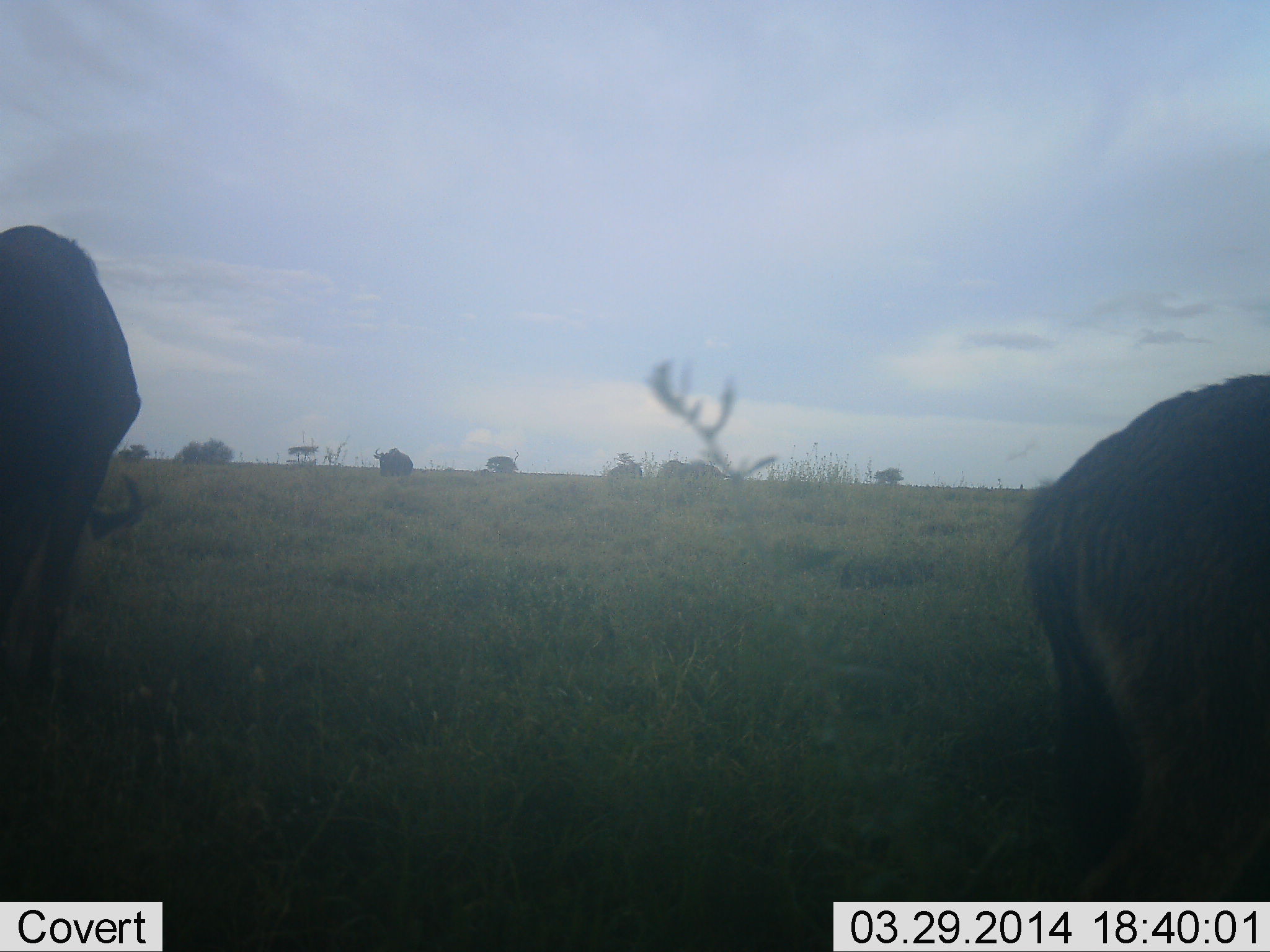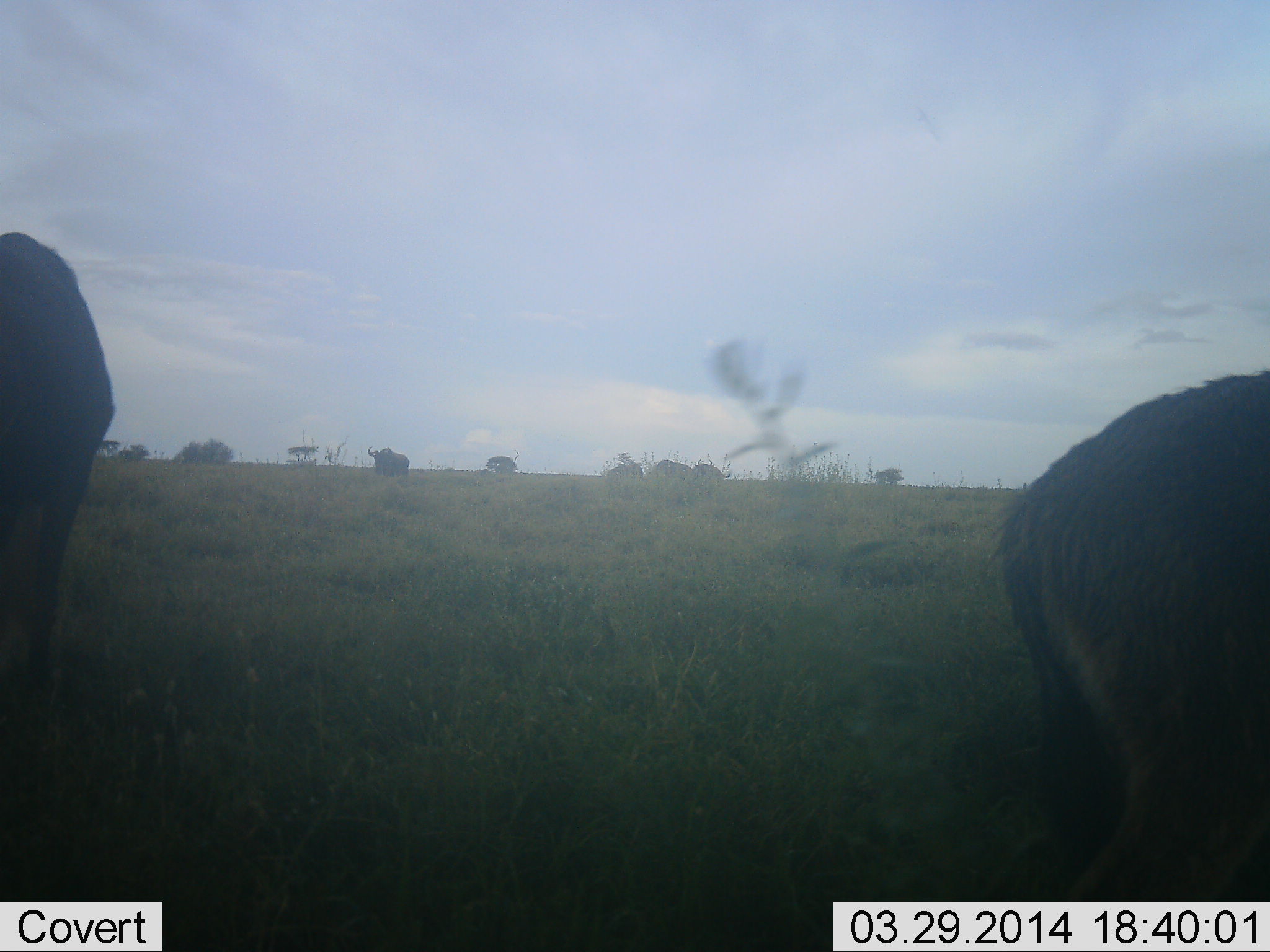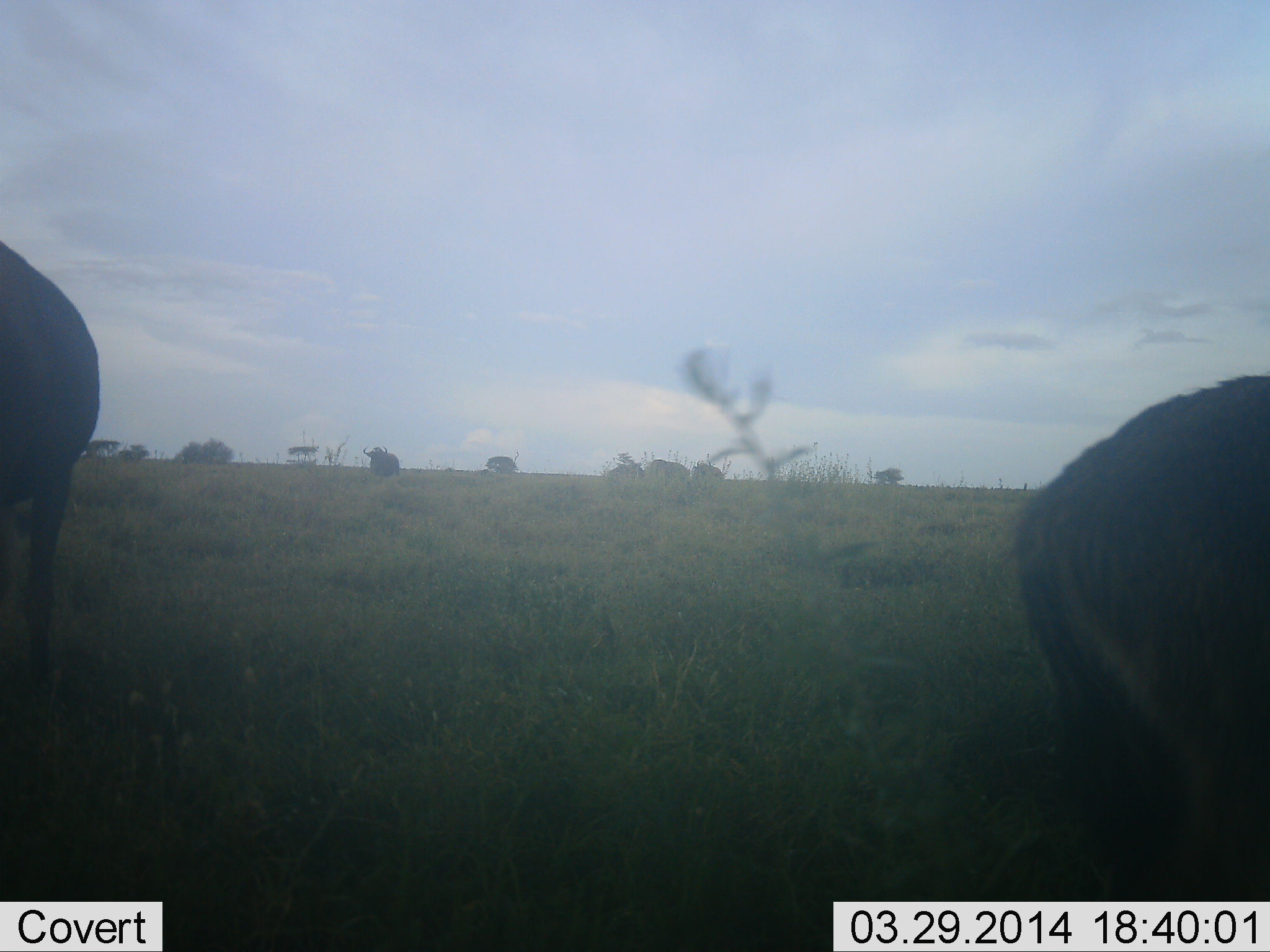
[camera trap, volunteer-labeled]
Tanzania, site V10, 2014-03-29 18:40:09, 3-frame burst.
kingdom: Animalia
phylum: Chordata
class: Mammalia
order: Artiodactyla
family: Bovidae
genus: Connochaetes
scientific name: Connochaetes taurinus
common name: blue wildebeest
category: wildebeest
Wildebeest (blue wildebeest) (Connochaetes taurinus), count 5. Behavior (volunteer vote fractions): standing 40%, resting 0%, moving 30%, interacting 0%. Young present (vote fraction): 0%. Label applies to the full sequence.